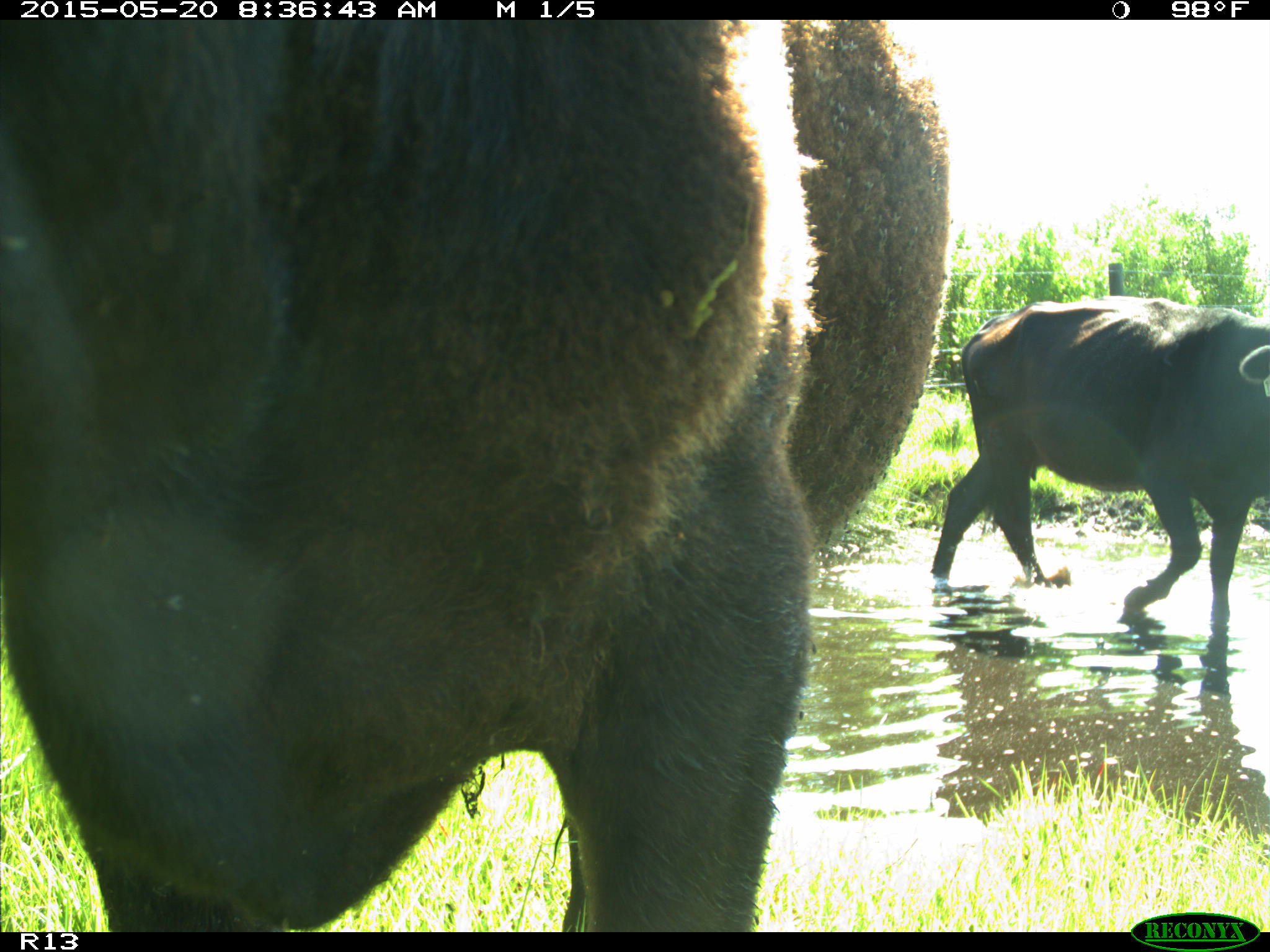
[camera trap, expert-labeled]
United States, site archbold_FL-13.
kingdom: Animalia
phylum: Chordata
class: Mammalia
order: Artiodactyla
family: Bovidae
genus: Bos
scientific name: Bos taurus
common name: domestic cow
Bos taurus (domestic cow).